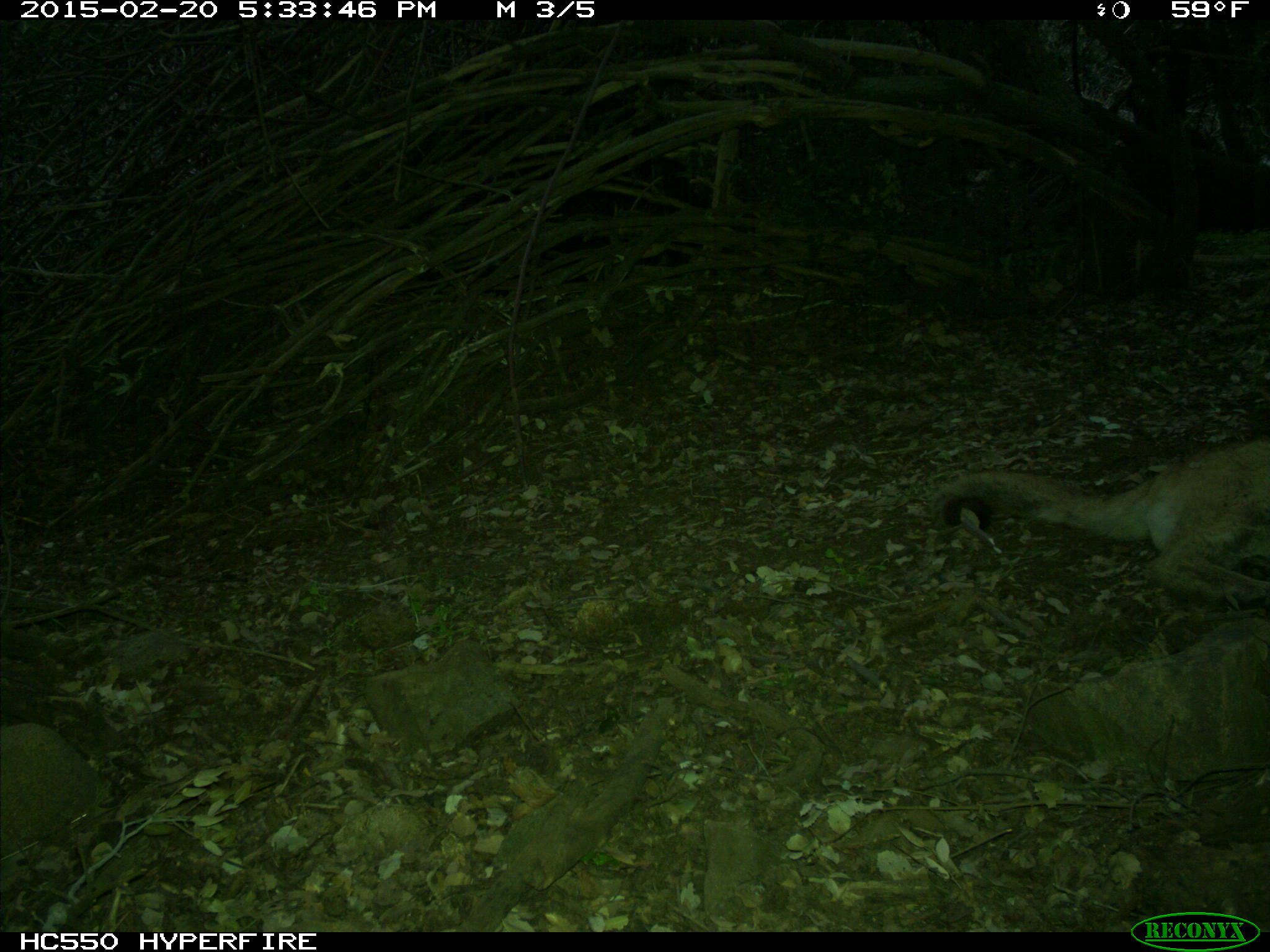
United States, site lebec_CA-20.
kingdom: Animalia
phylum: Chordata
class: Mammalia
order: Carnivora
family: Felidae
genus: Puma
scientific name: Puma concolor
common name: mountain lion